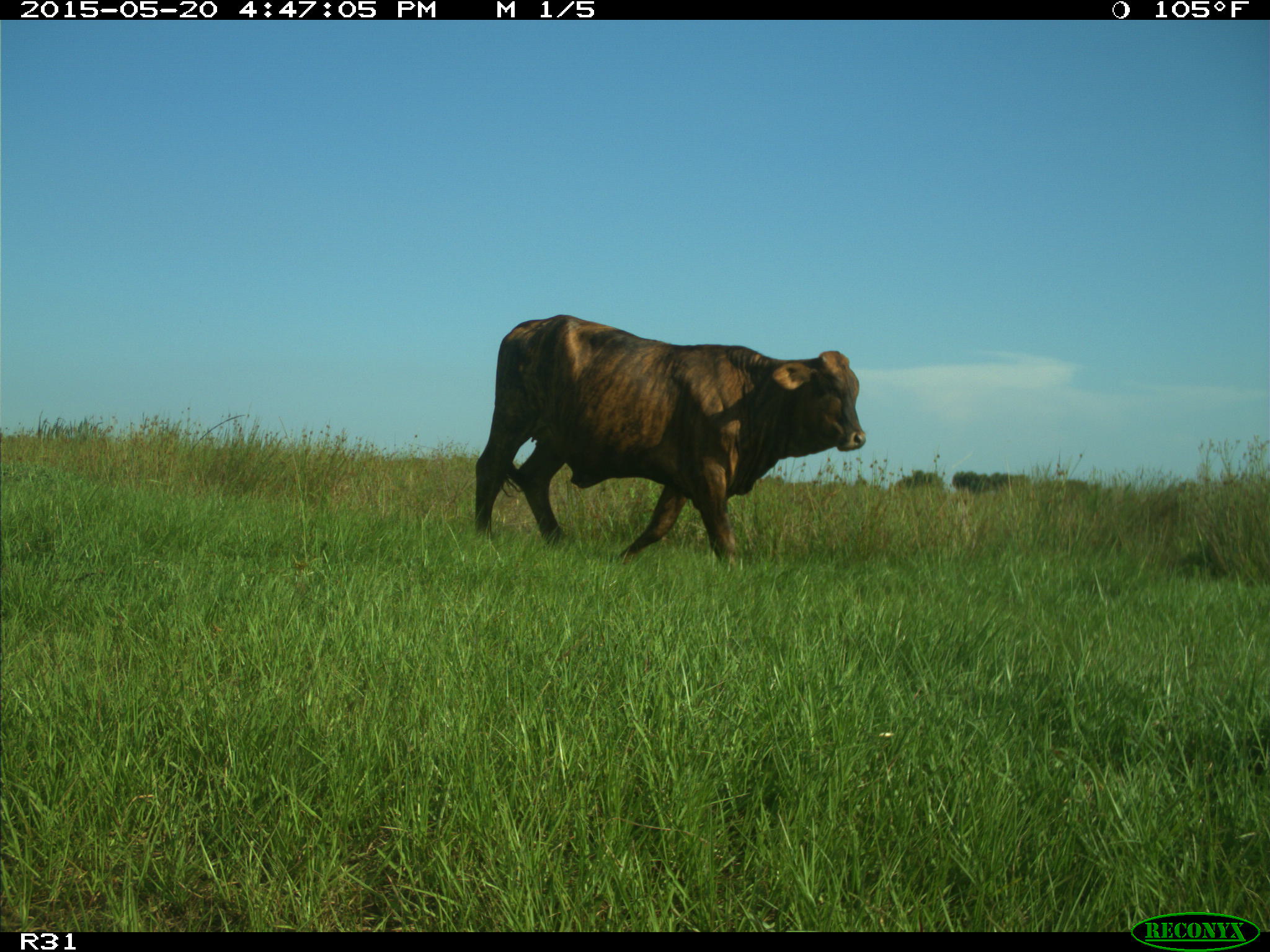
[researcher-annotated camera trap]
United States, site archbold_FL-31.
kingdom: Animalia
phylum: Chordata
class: Mammalia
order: Artiodactyla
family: Bovidae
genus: Bos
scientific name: Bos taurus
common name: domestic cow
Bos taurus (domestic cow).